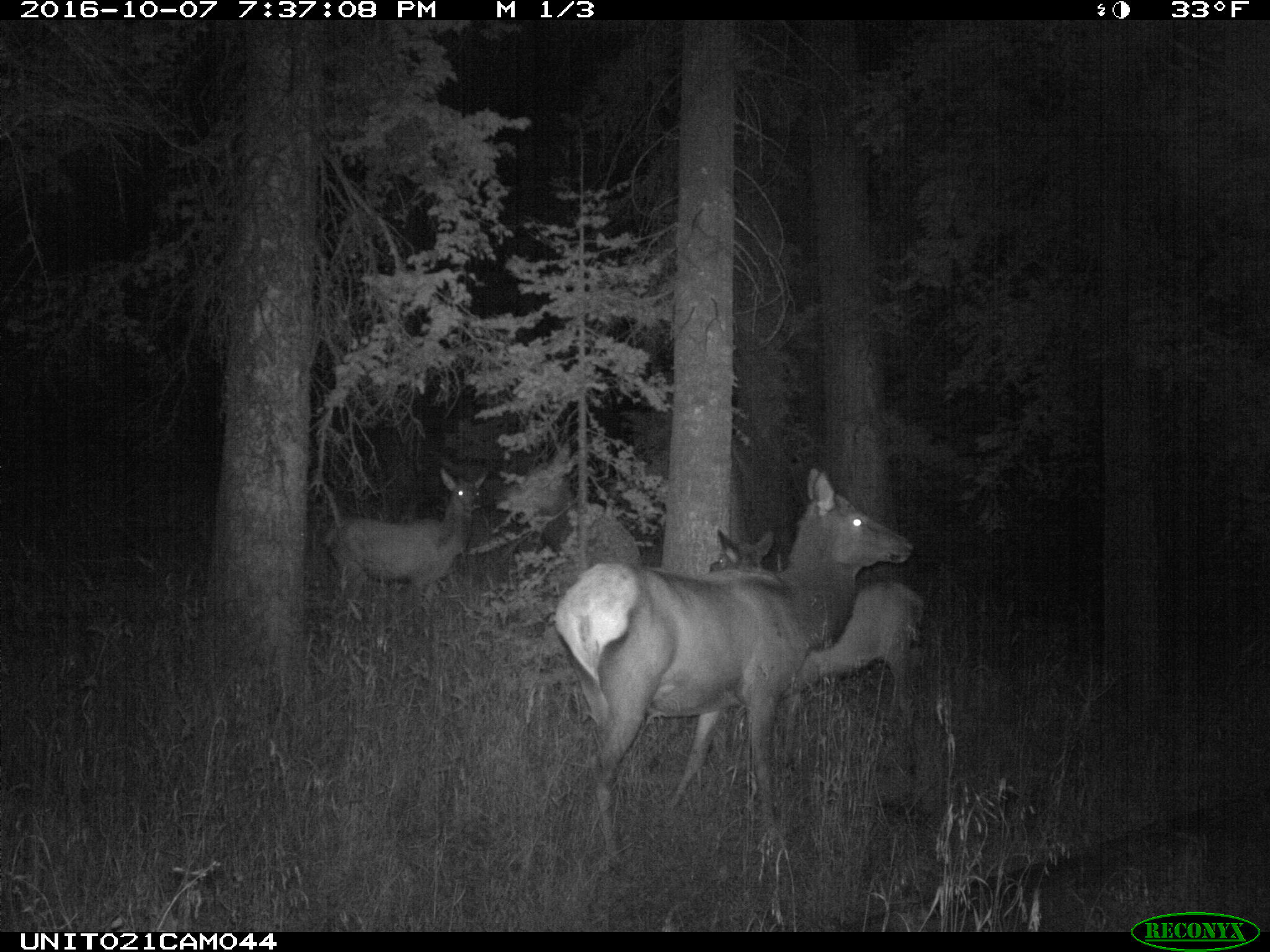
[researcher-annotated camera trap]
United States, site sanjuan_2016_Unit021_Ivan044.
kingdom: Animalia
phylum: Chordata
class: Mammalia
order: Artiodactyla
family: Cervidae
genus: Cervus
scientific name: Cervus elaphus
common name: red deer